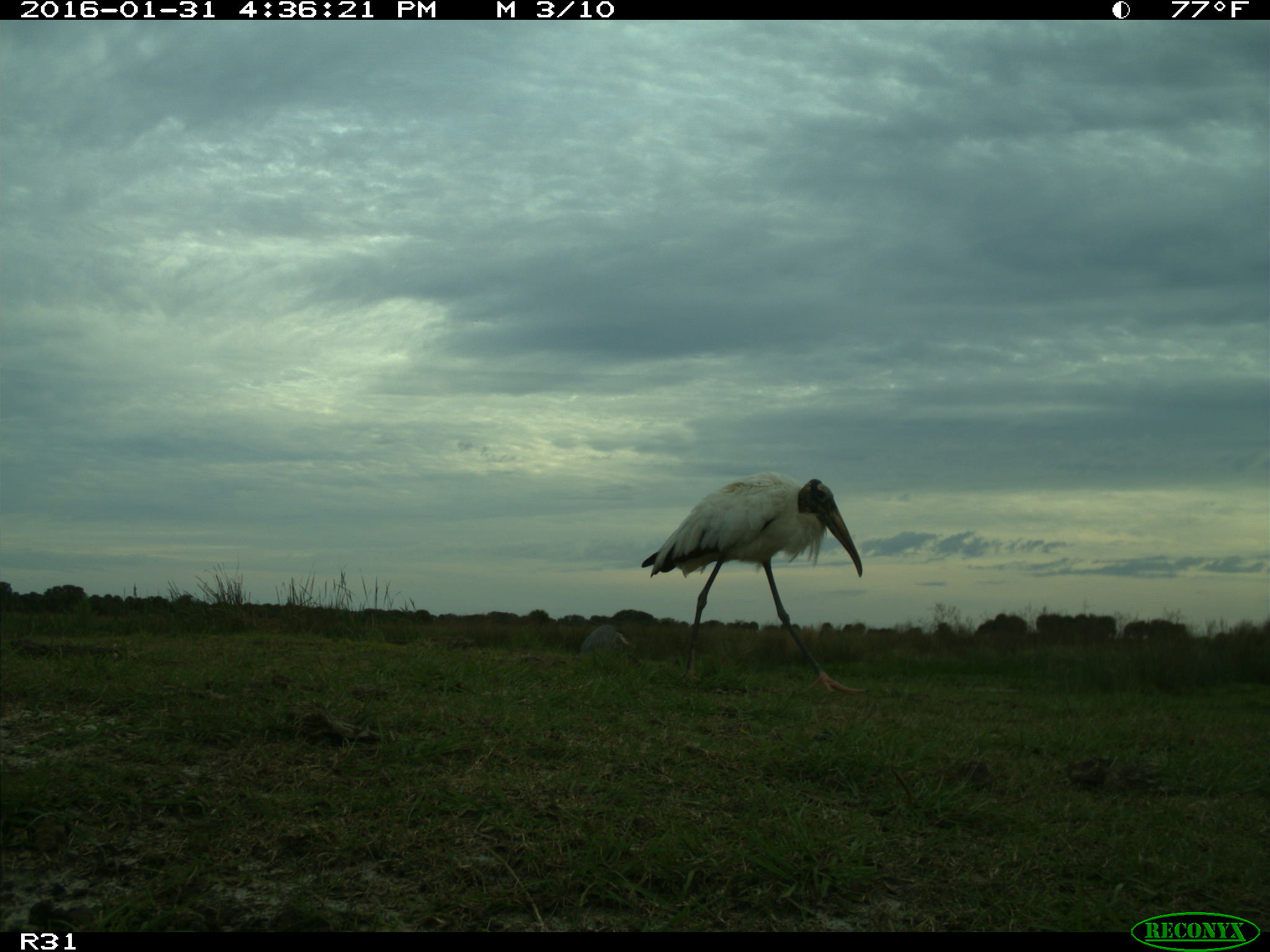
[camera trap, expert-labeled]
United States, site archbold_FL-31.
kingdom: Animalia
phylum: Chordata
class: Aves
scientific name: Aves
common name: birds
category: unidentified bird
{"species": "unidentified bird (birds) (Aves)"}